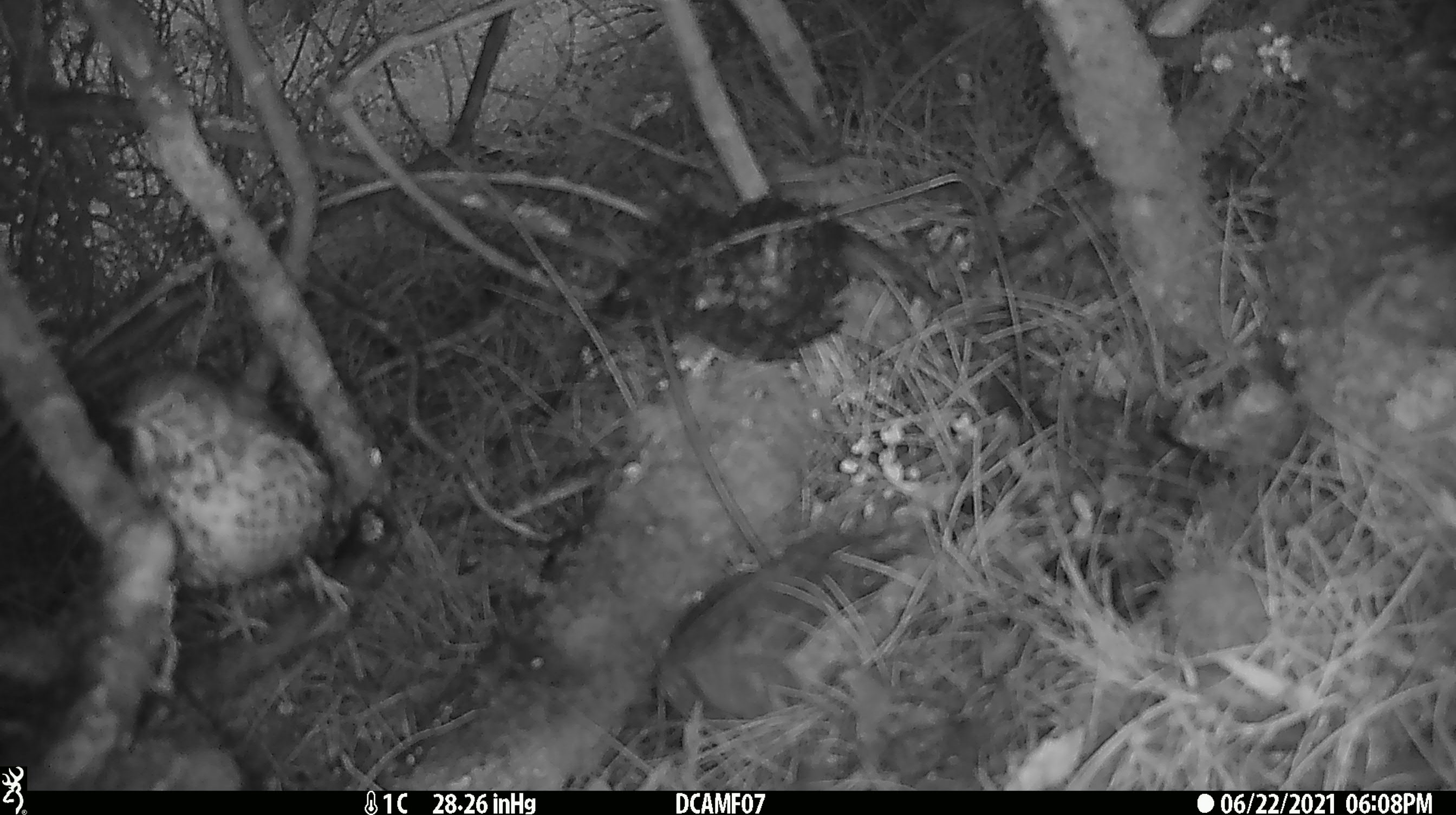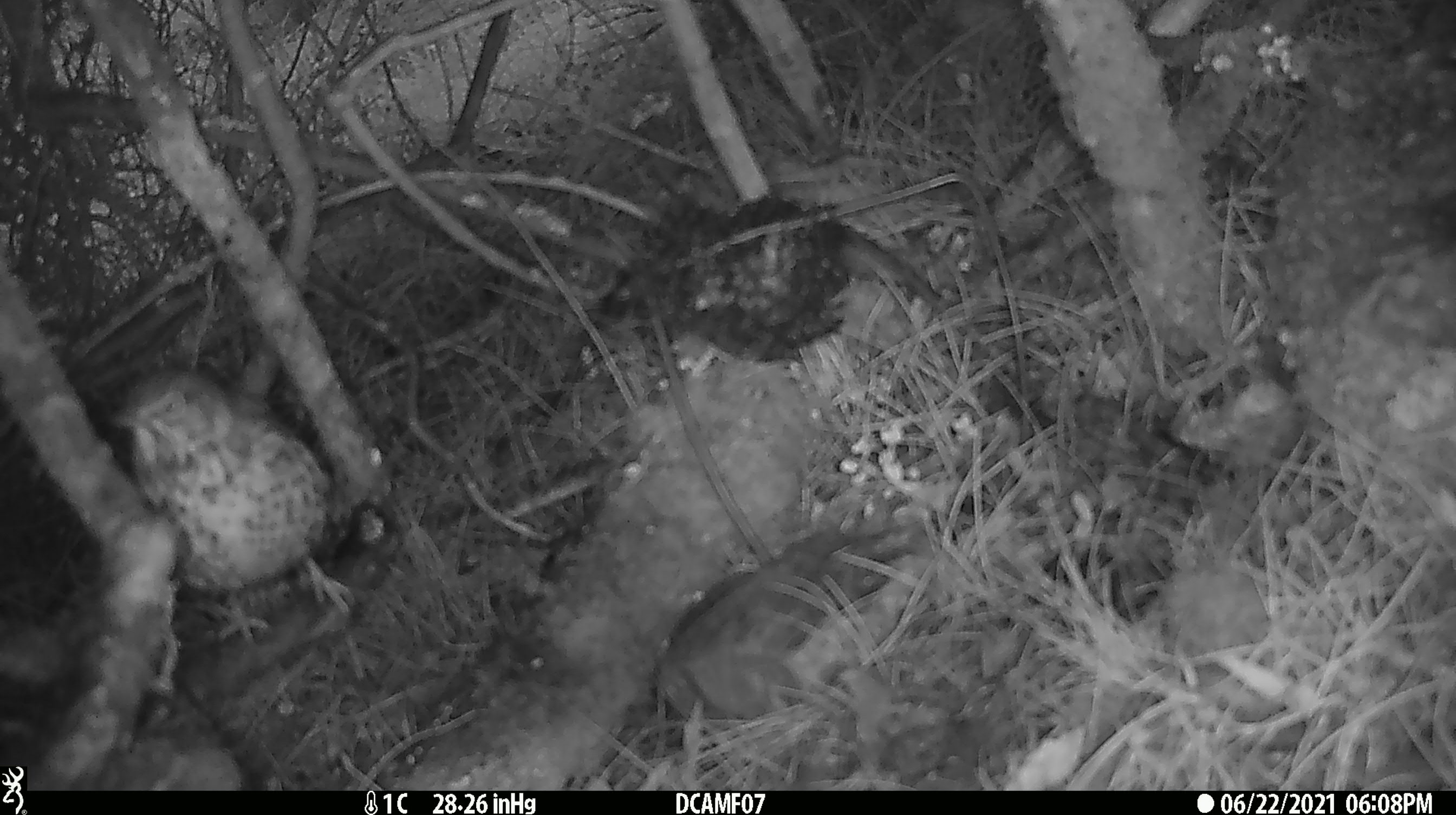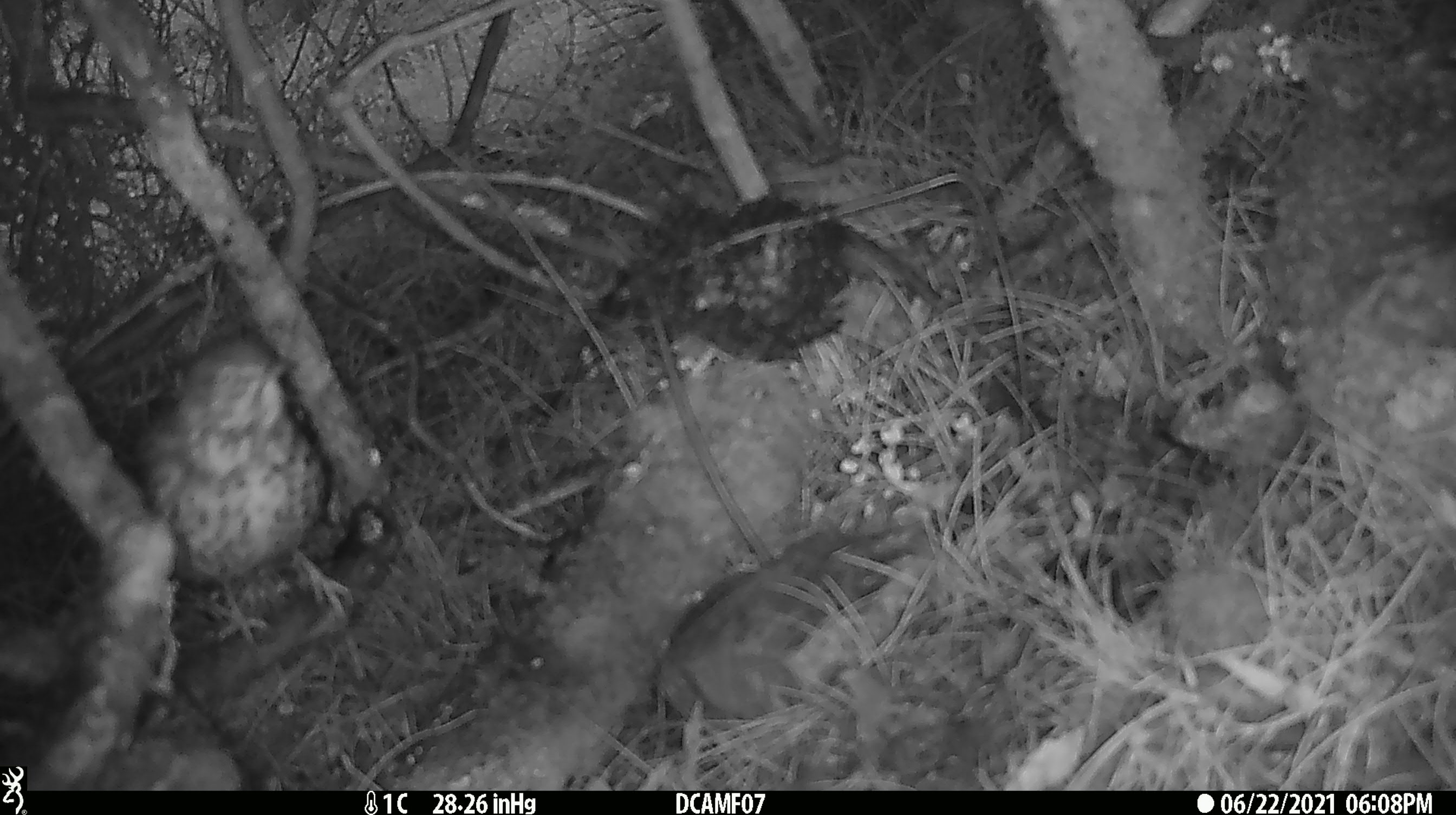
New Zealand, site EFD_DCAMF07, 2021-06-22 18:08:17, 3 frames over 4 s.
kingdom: Animalia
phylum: Chordata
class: Aves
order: Passeriformes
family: Turdidae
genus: Turdus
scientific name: Turdus philomelos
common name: song thrush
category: thrush